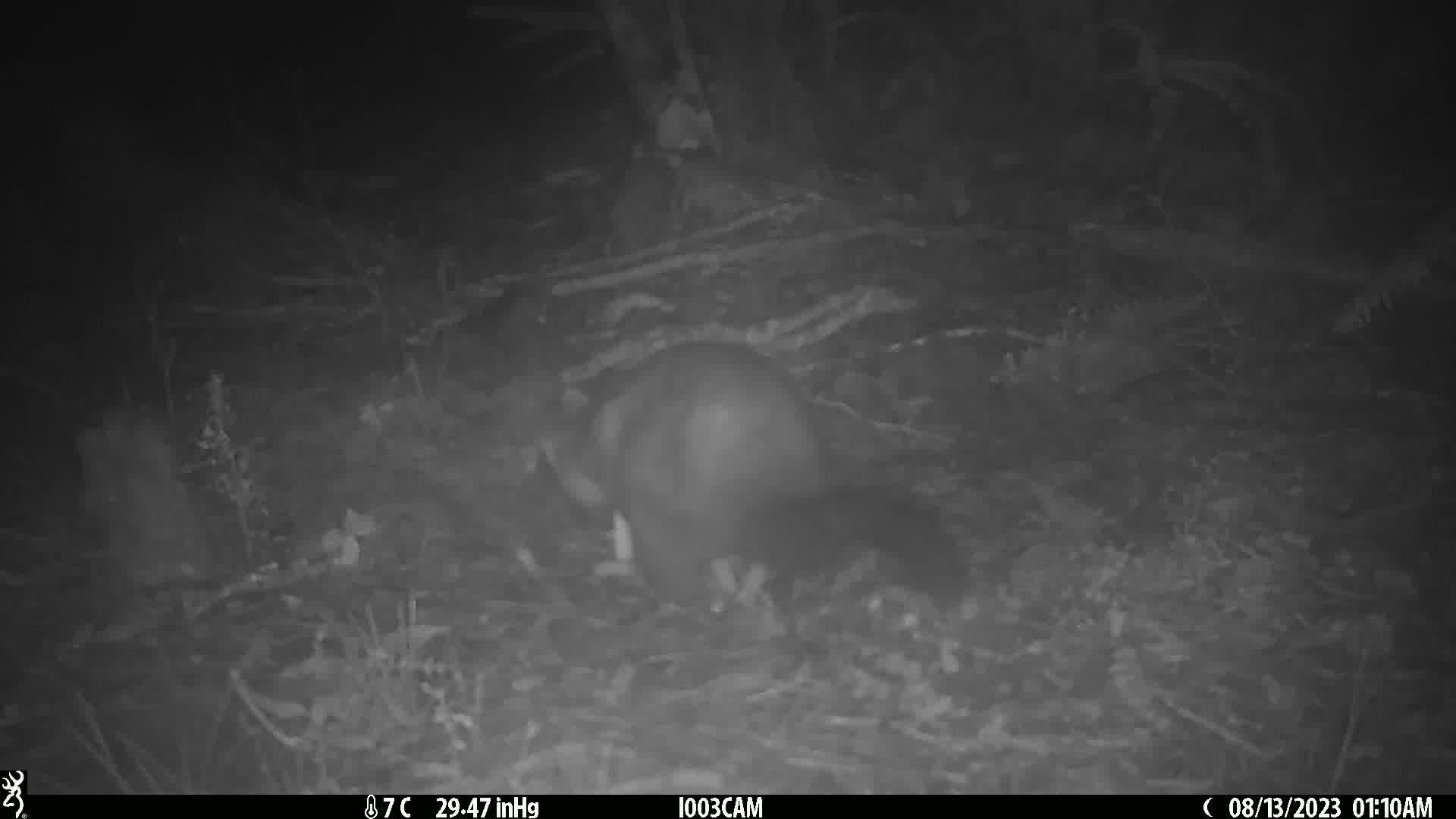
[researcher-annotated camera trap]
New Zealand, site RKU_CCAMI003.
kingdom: Animalia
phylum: Chordata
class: Mammalia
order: Diprotodontia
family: Phalangeridae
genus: Trichosurus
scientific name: Trichosurus vulpecula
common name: common brushtail possum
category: possum